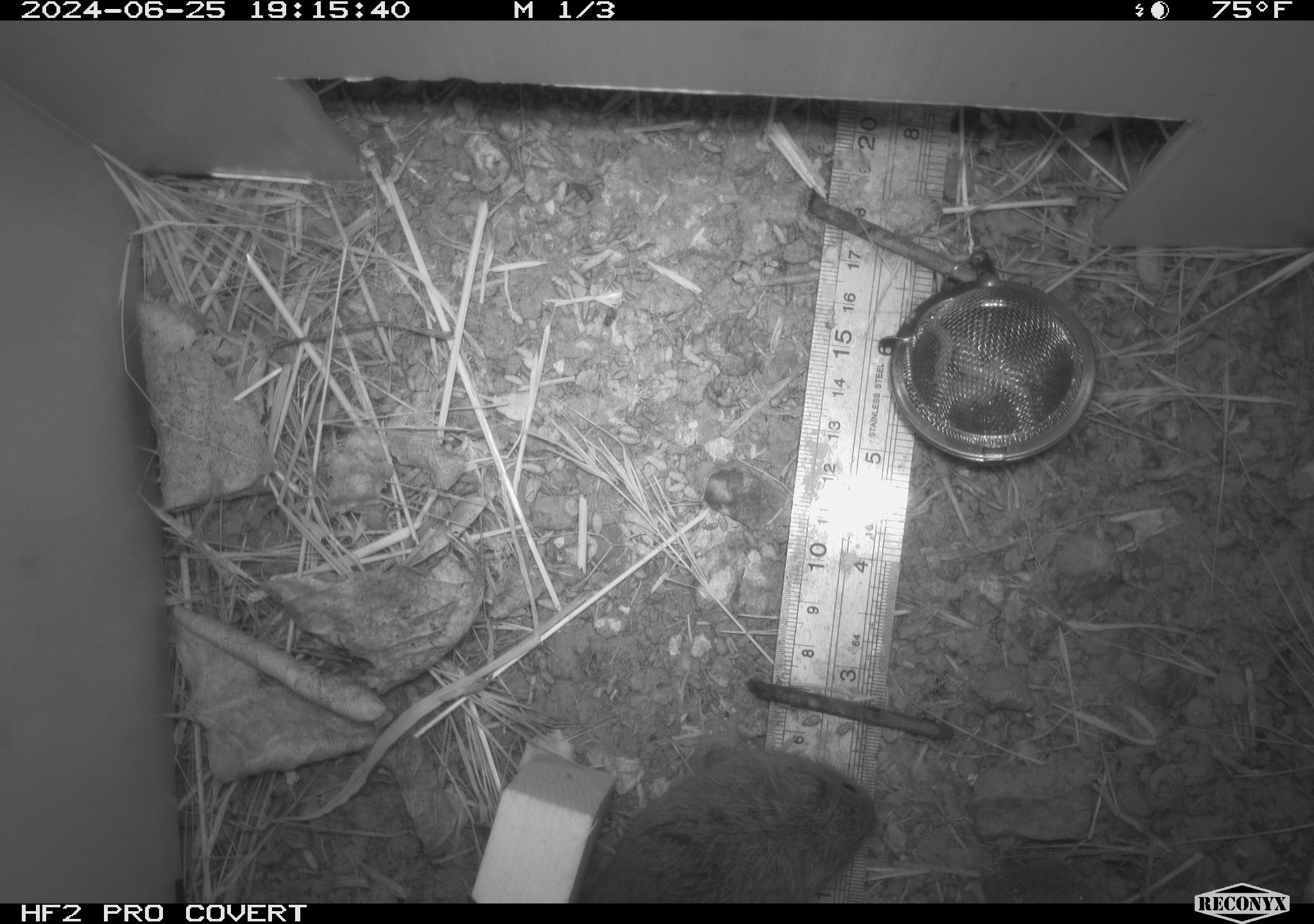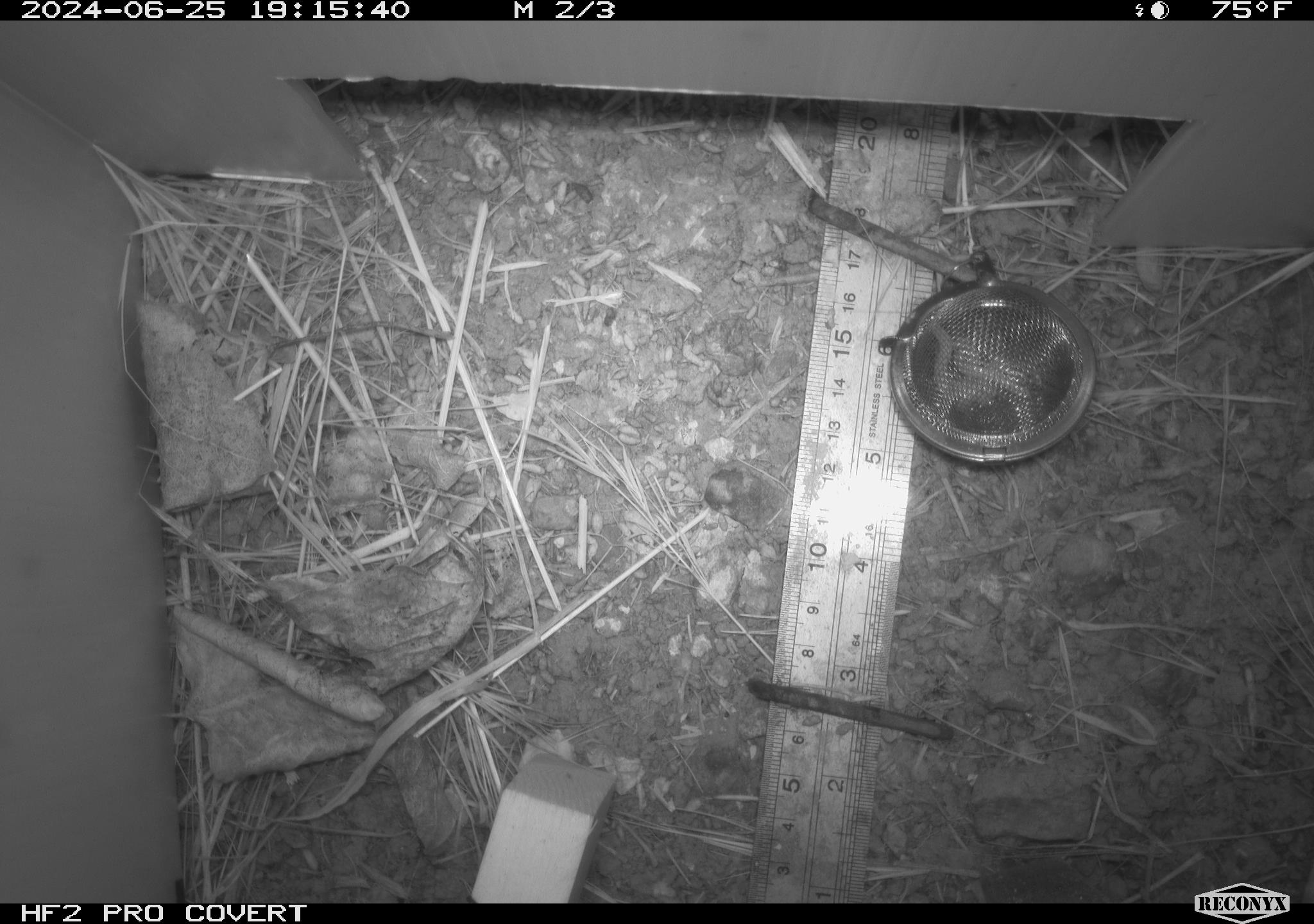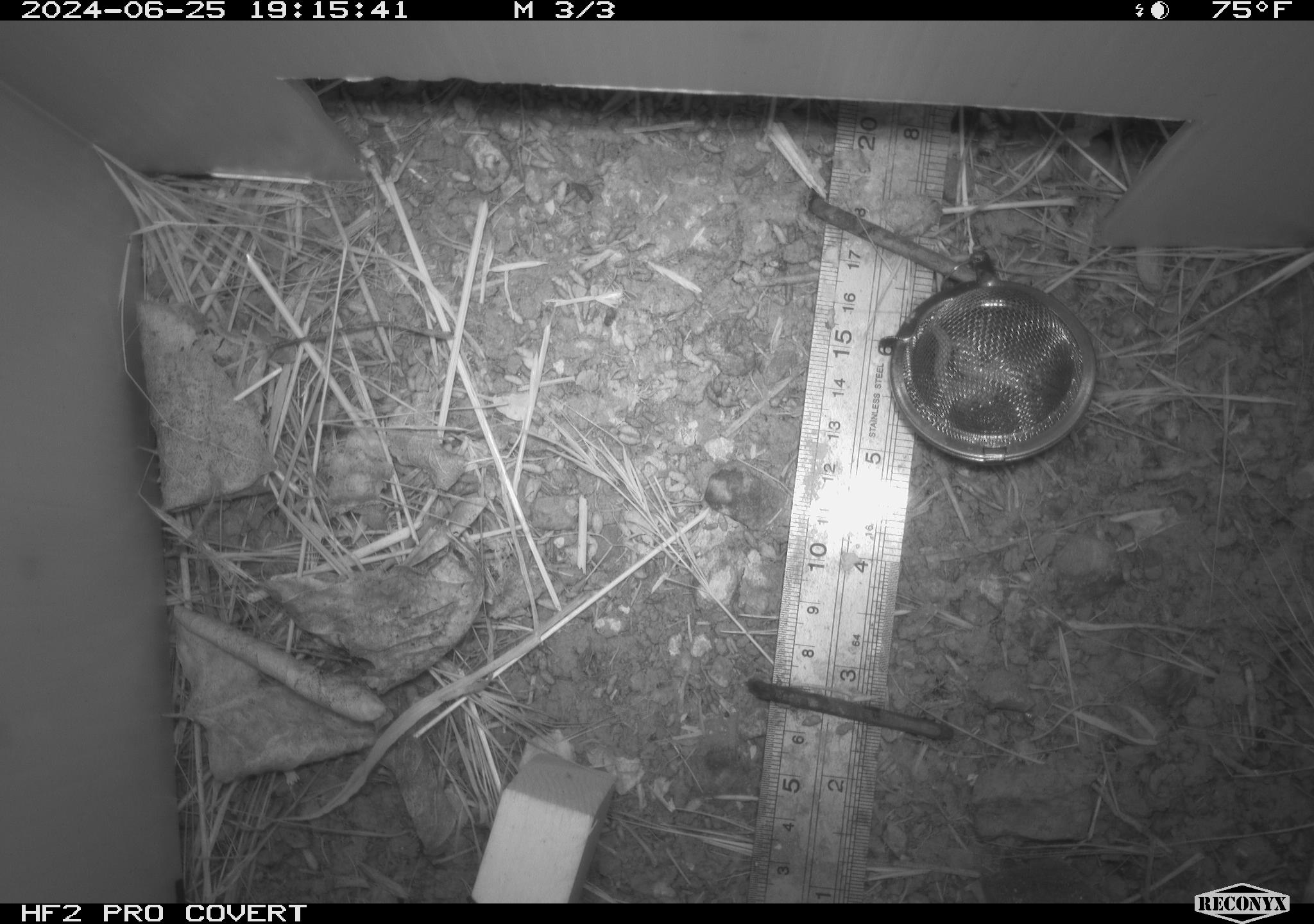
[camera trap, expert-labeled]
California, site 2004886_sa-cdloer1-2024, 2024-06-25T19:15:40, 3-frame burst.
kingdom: Animalia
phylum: Chordata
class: Mammalia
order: Rodentia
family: Cricetidae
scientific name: Arvicolinae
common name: voles, lemmings, and muskrats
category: arvicolinae subfamily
Arvicolinae subfamily (voles, lemmings, and muskrats) (Arvicolinae).